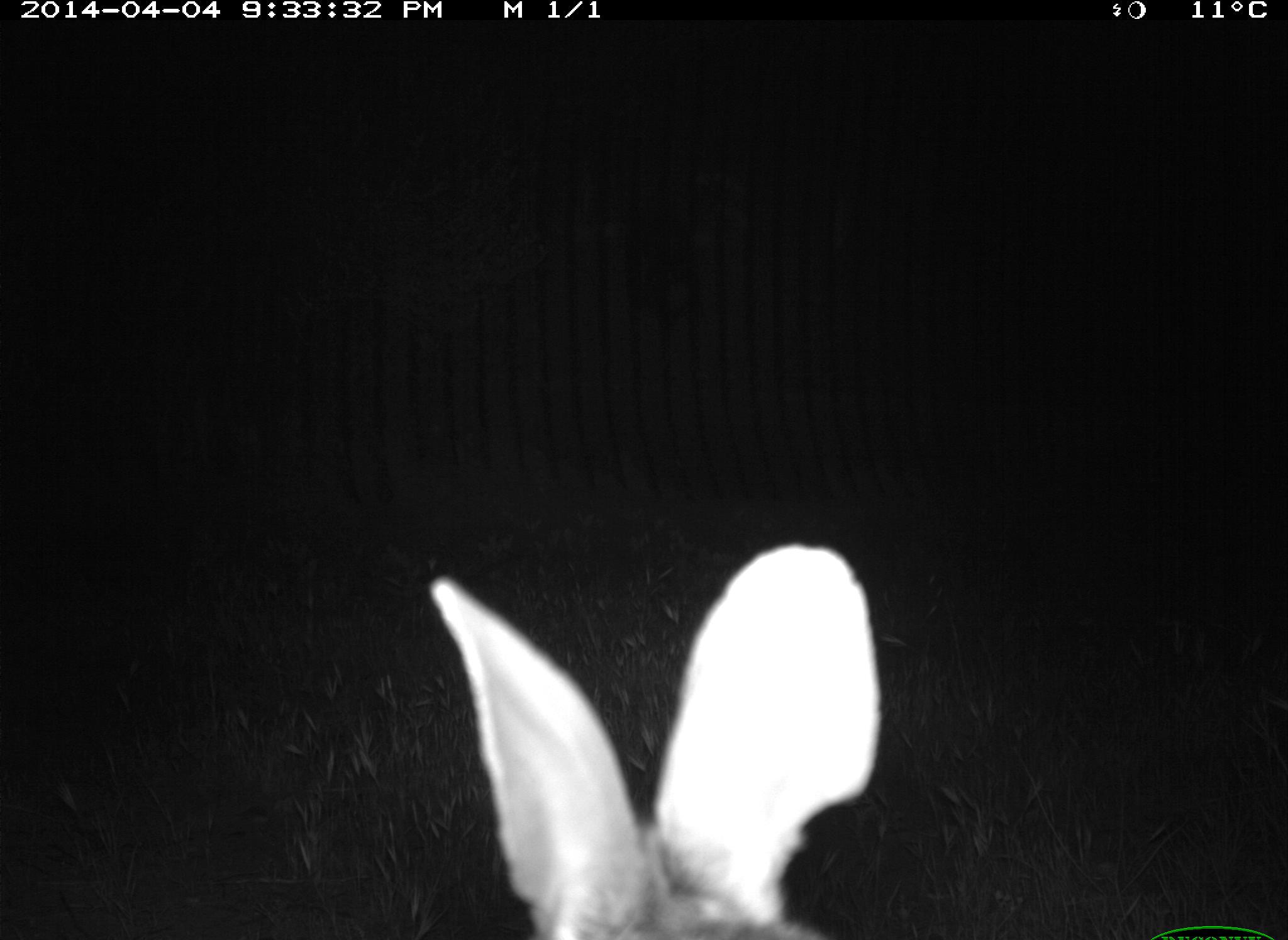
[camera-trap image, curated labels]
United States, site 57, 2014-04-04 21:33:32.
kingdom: Animalia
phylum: Chordata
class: Mammalia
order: Lagomorpha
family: Leporidae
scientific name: Leporidae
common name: rabbits and hares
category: rabbit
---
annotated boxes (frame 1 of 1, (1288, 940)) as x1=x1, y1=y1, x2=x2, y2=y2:
rabbit: x1=421, y1=538, x2=883, y2=940